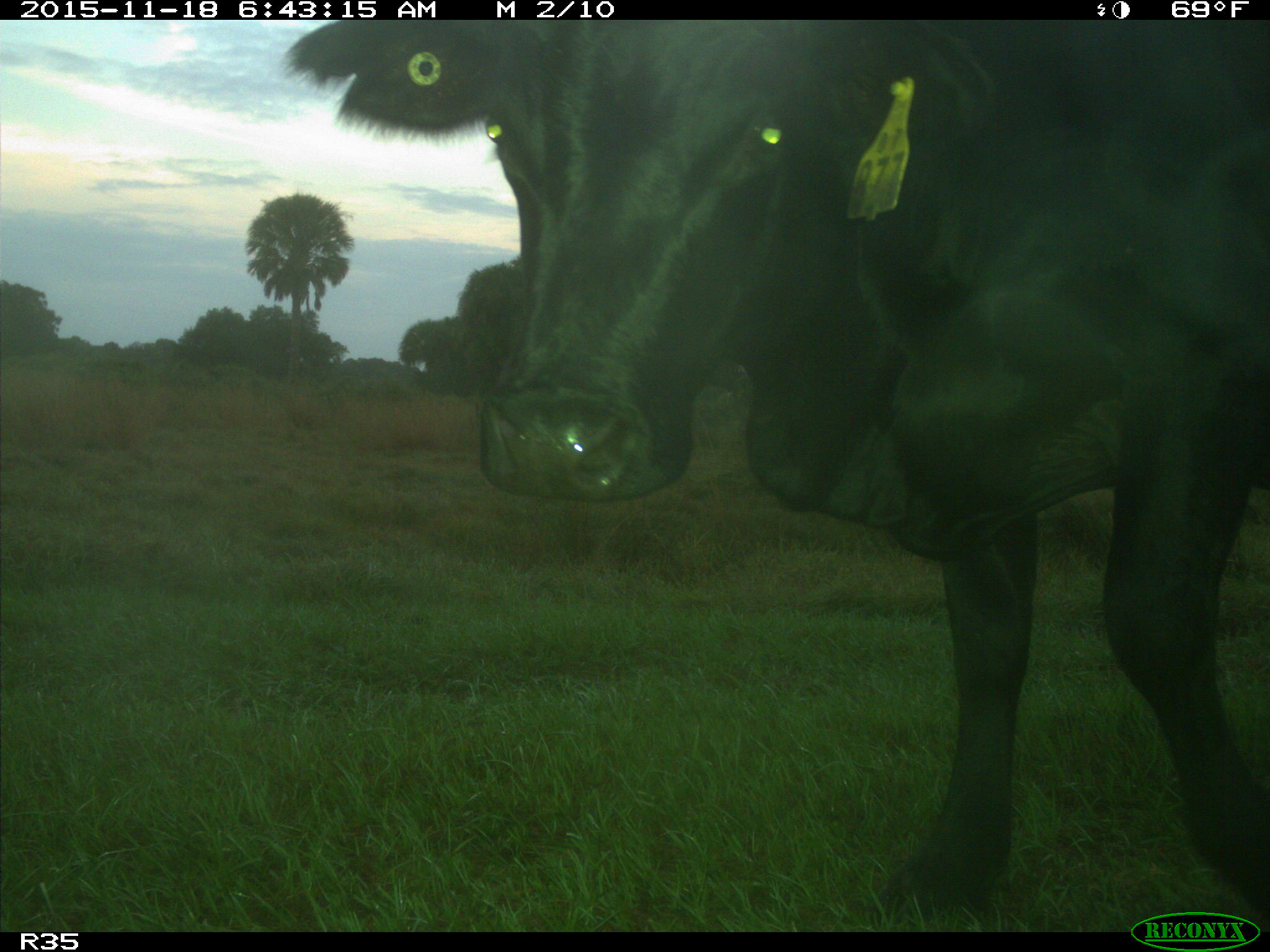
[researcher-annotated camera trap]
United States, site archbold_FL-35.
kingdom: Animalia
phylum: Chordata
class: Mammalia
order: Artiodactyla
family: Bovidae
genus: Bos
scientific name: Bos taurus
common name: domestic cow